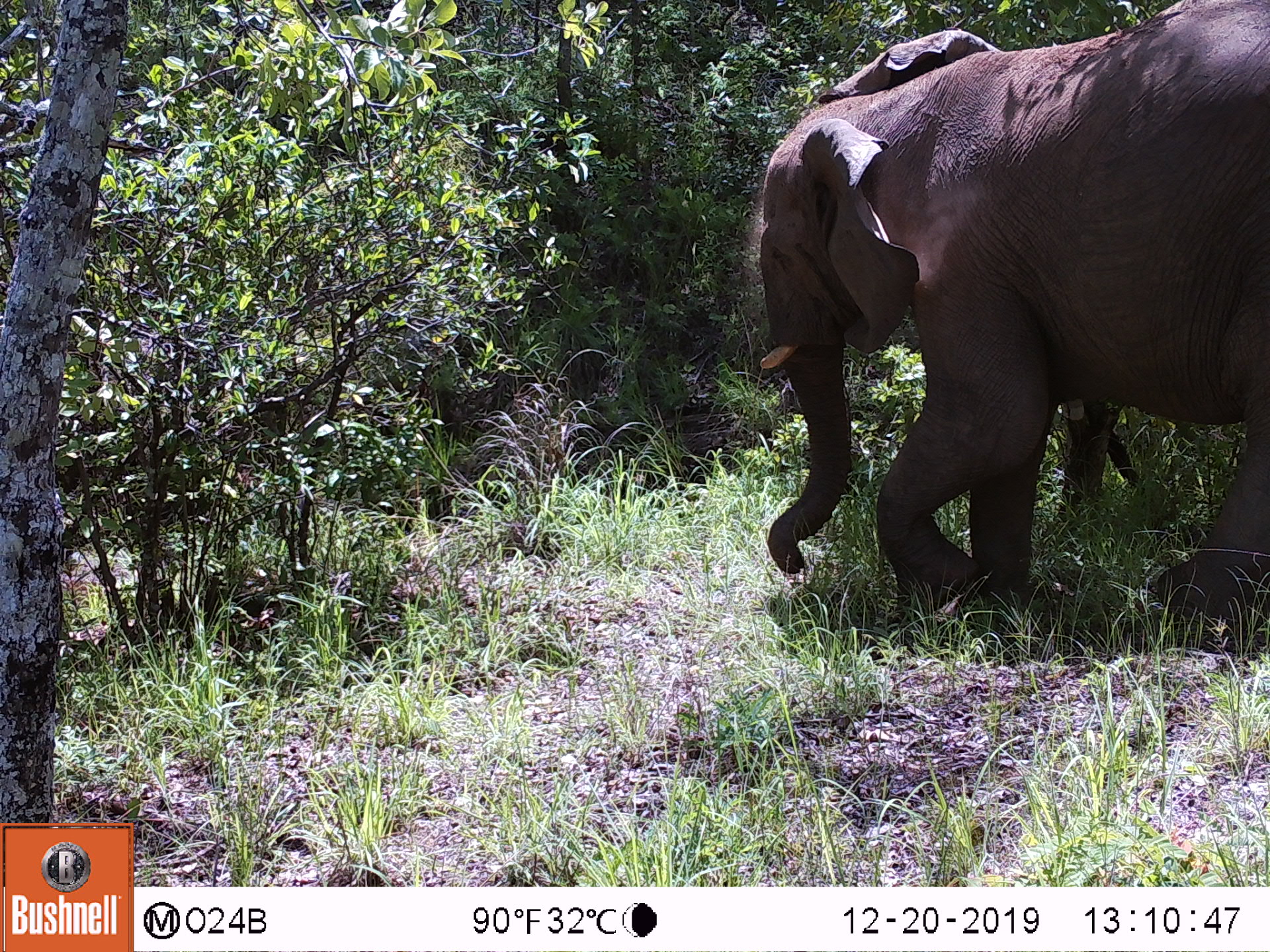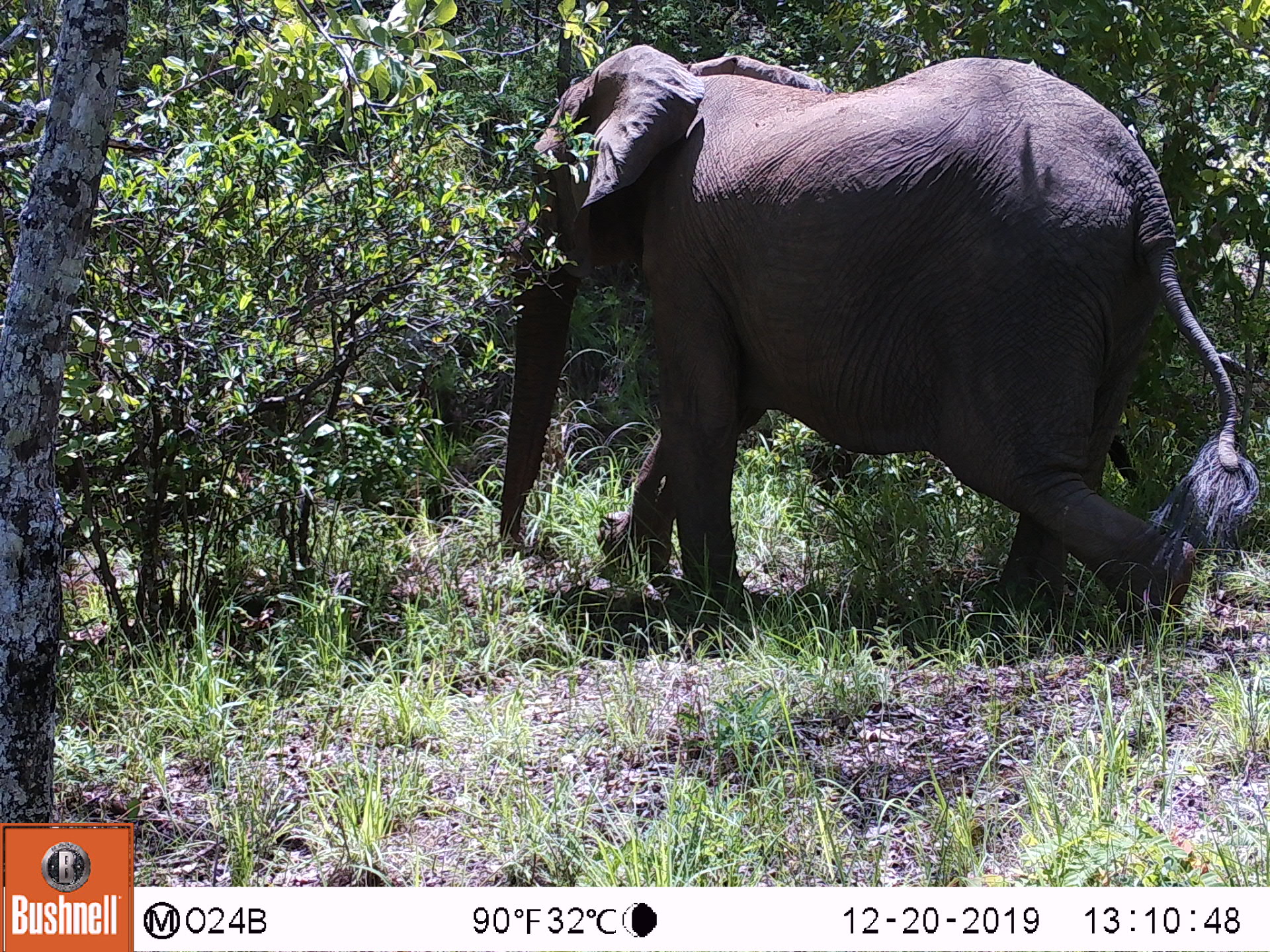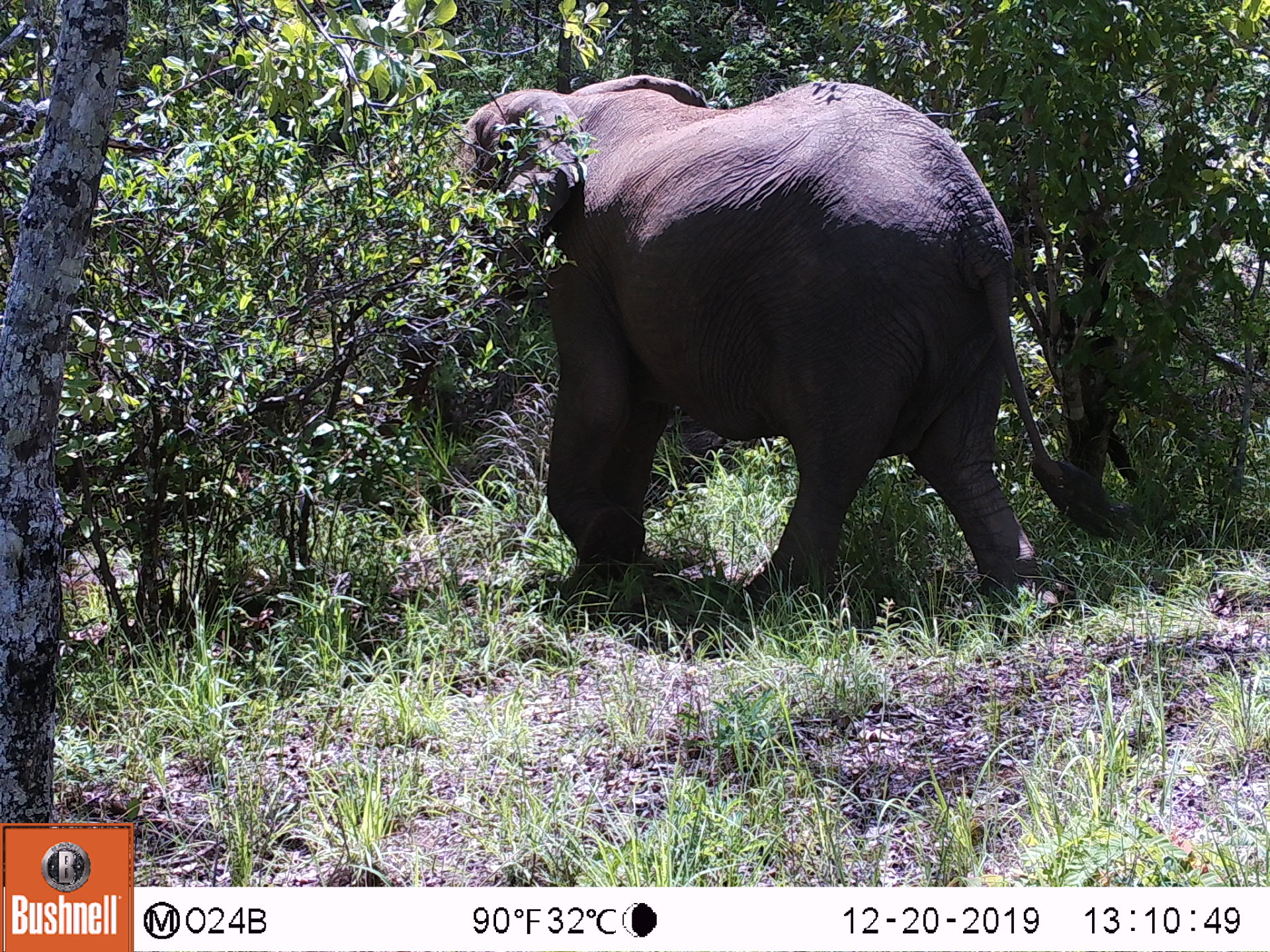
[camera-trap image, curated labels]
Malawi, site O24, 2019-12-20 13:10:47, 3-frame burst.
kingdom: Animalia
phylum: Chordata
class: Mammalia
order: Proboscidea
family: Elephantidae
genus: Loxodonta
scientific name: Loxodonta africana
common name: african savanna elephant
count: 1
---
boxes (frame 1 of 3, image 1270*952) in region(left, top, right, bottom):
african savanna elephant: region(756, 1, 1268, 639)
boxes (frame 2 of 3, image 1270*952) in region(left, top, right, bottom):
african savanna elephant: region(498, 39, 1262, 644)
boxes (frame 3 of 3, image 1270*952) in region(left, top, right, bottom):
african savanna elephant: region(389, 65, 1139, 626)